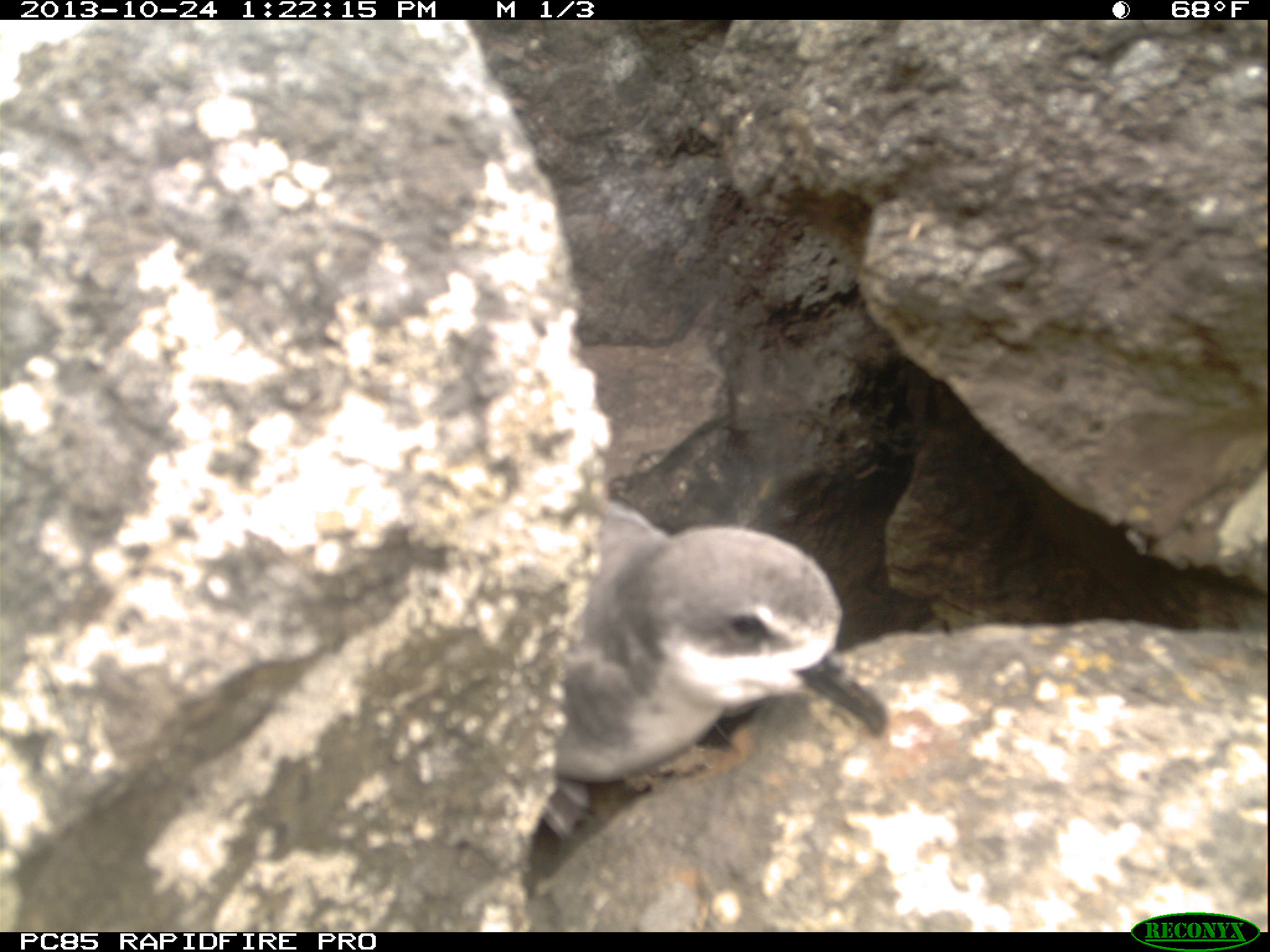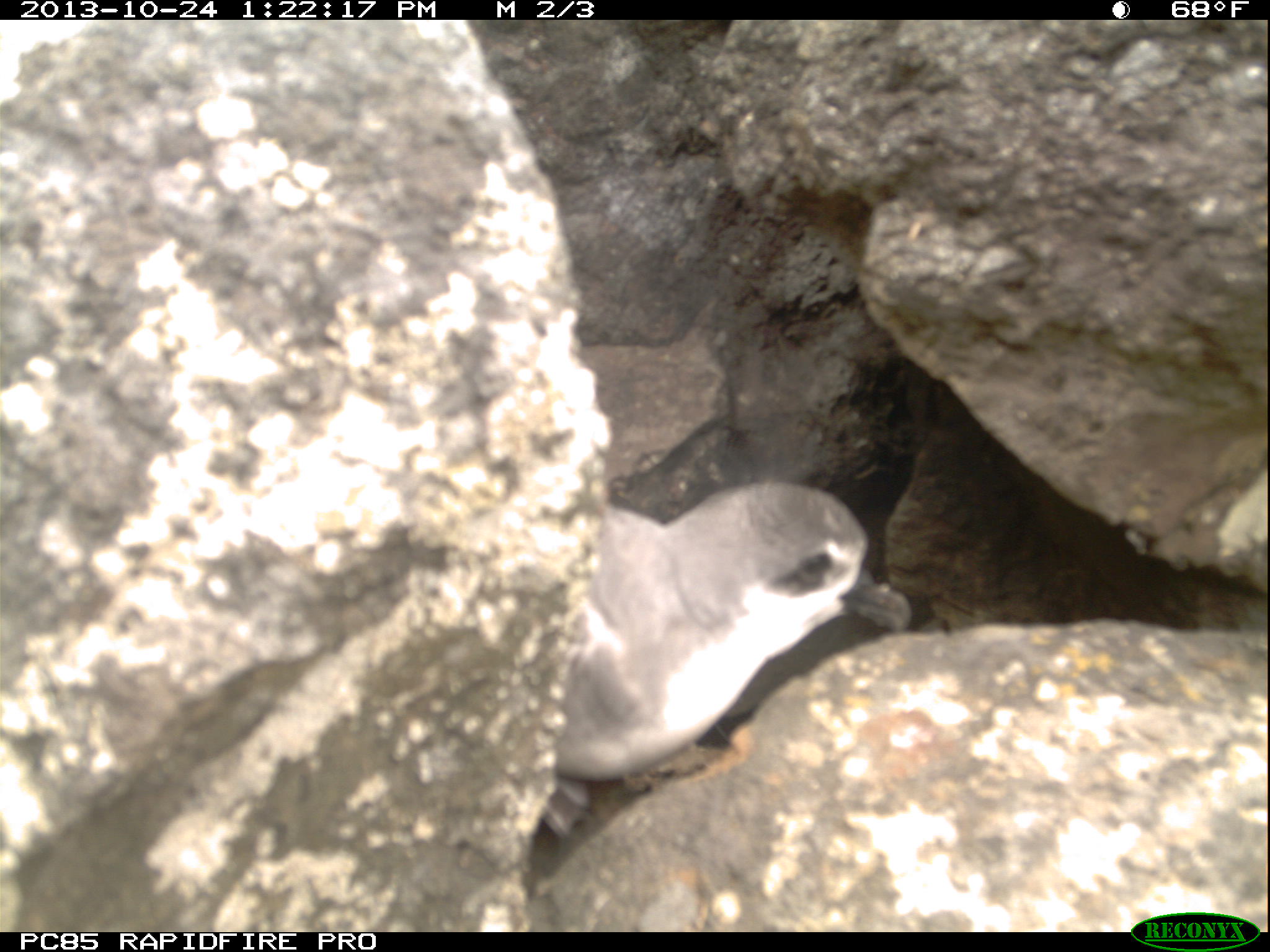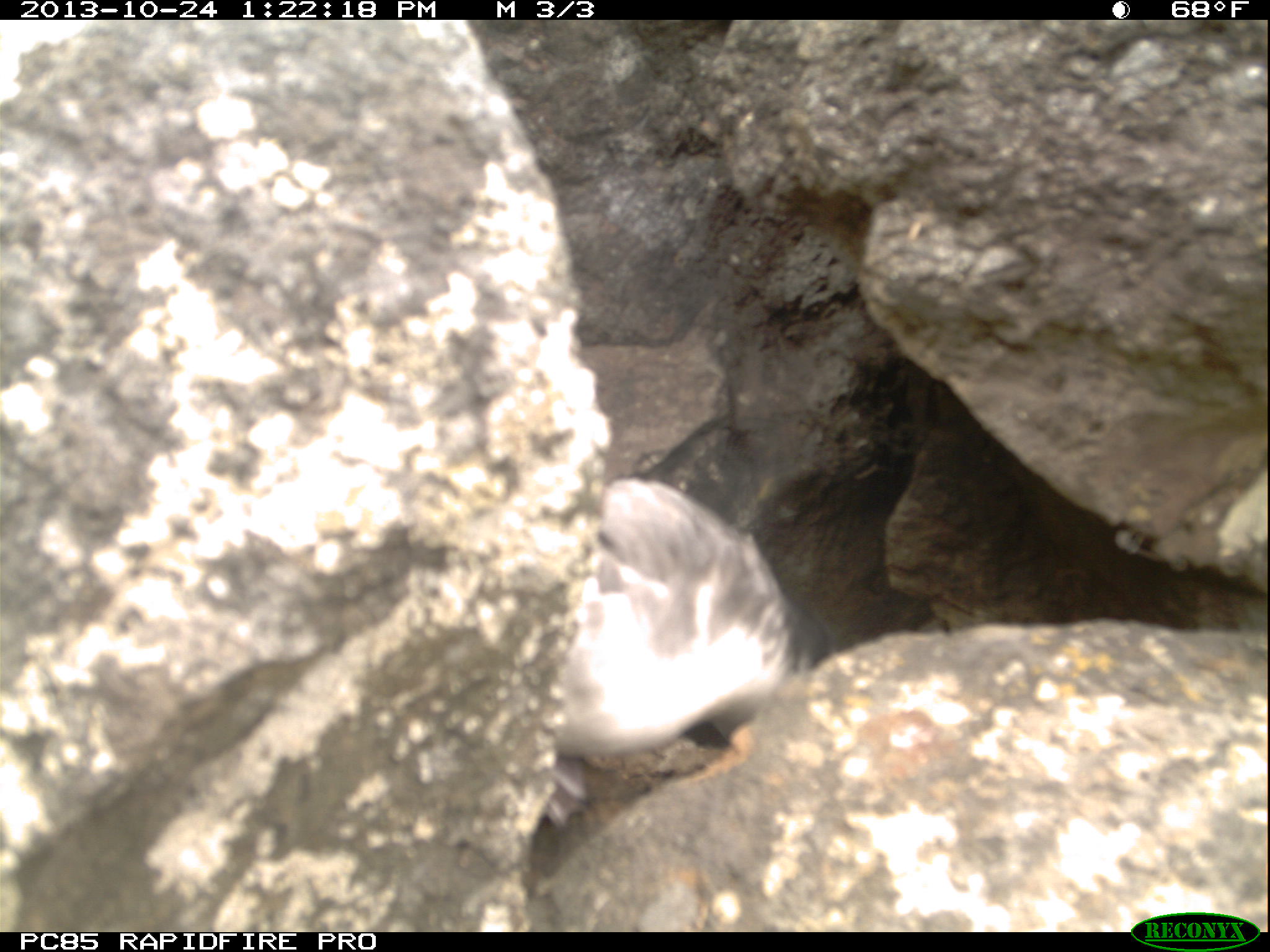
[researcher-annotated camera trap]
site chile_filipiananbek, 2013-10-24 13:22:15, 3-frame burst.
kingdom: Animalia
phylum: Chordata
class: Aves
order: Procellariiformes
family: Procellariidae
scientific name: Procellariidae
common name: petrel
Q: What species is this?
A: Petrel (Procellariidae).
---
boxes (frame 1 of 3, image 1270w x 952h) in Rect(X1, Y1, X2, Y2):
petrel: Rect(520, 498, 893, 889)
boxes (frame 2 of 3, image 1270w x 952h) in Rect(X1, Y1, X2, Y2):
petrel: Rect(521, 476, 912, 883)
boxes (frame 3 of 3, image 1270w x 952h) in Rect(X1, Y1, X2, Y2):
petrel: Rect(539, 473, 837, 772)